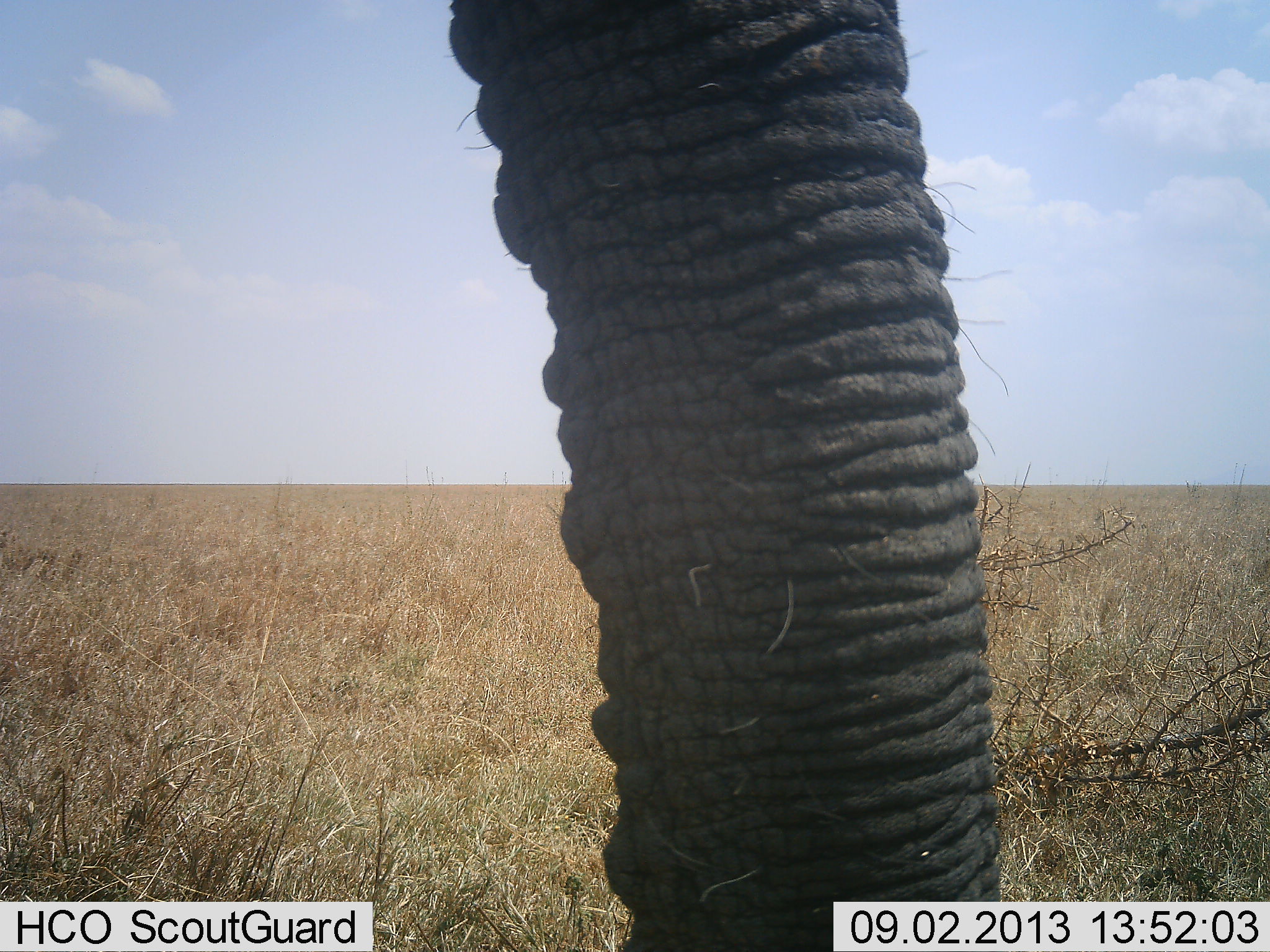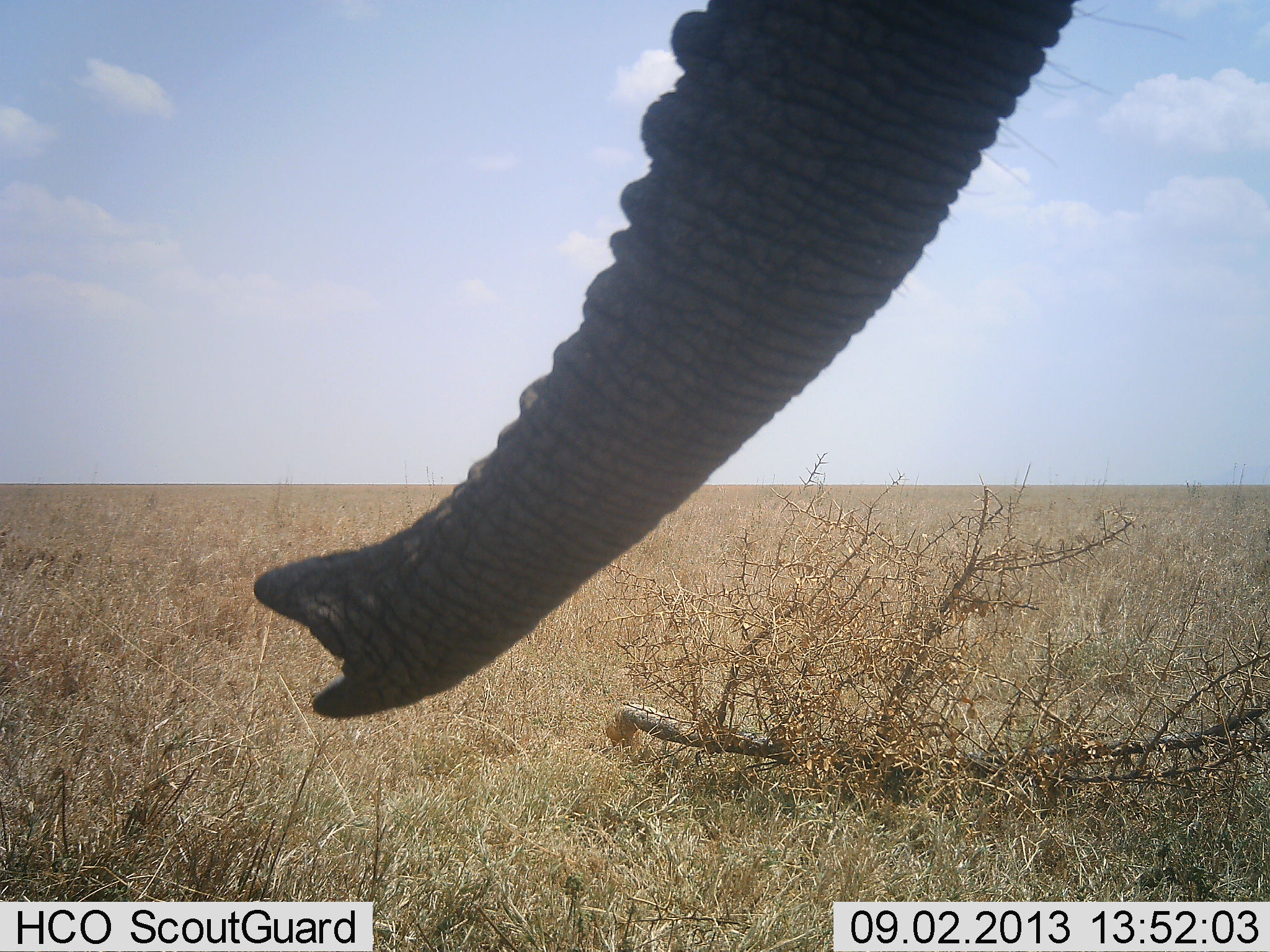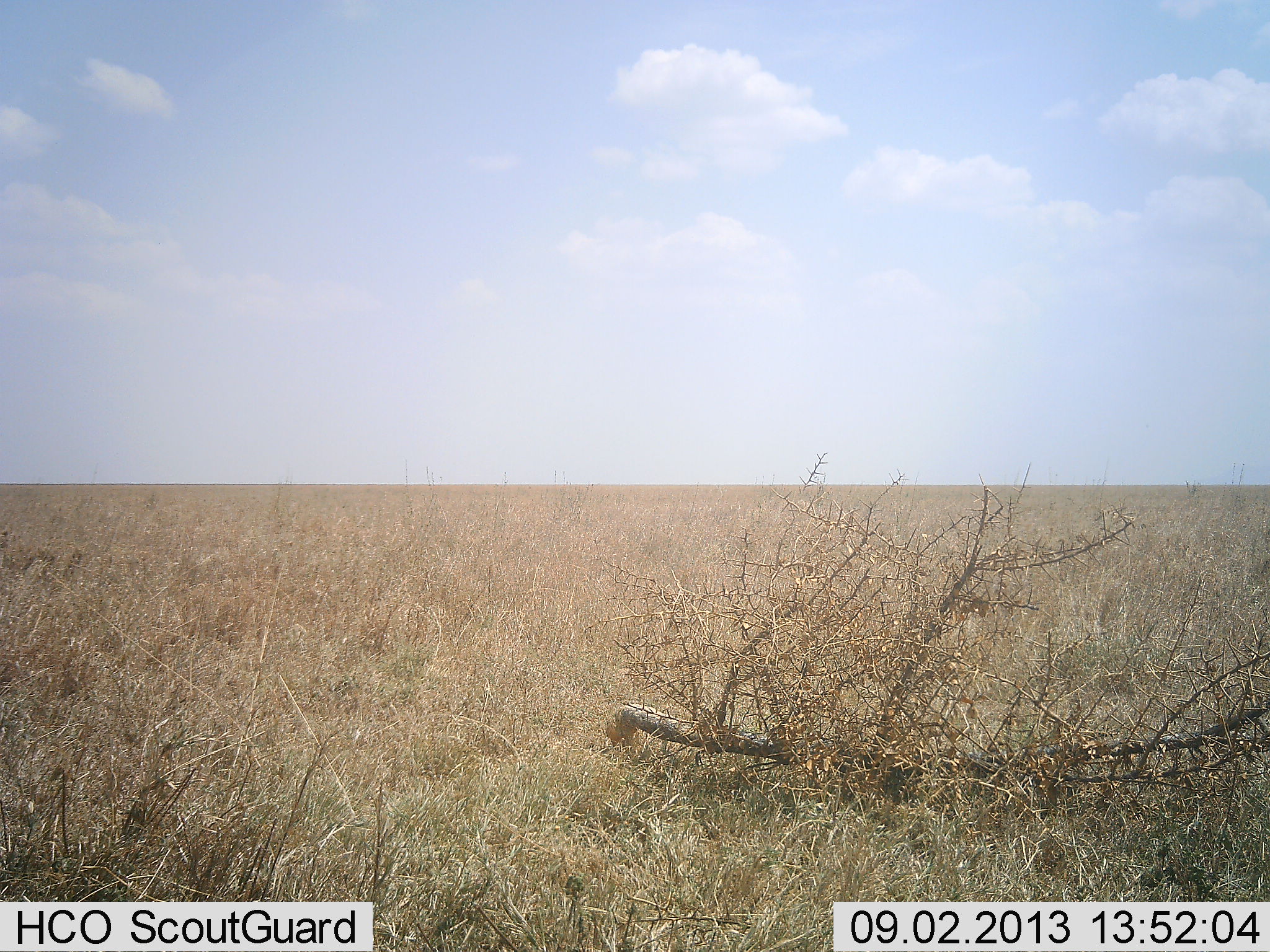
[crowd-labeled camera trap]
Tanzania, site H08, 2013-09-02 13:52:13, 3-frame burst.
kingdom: Animalia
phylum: Chordata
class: Mammalia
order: Proboscidea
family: Elephantidae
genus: Loxodonta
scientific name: Loxodonta africana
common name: african bush elephant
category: elephant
Elephant (african bush elephant) (Loxodonta africana), count 1. Behavior (volunteer vote fractions): standing 62%, resting 0%, moving 24%, interacting 8%. Young present (vote fraction): 0%. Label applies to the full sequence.